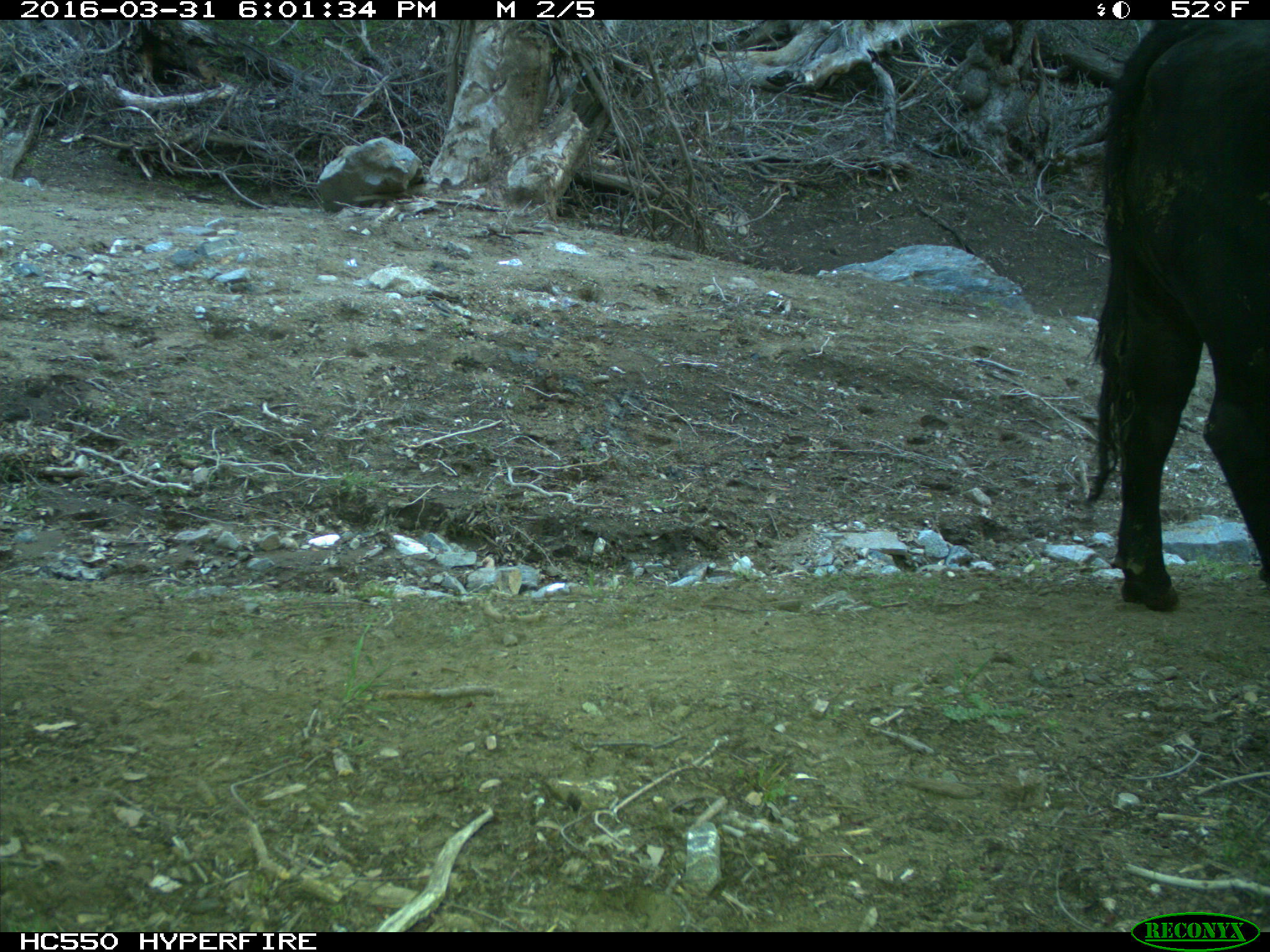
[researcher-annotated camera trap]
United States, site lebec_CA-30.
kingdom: Animalia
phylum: Chordata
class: Mammalia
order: Artiodactyla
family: Bovidae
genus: Bos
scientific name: Bos taurus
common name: domestic cow